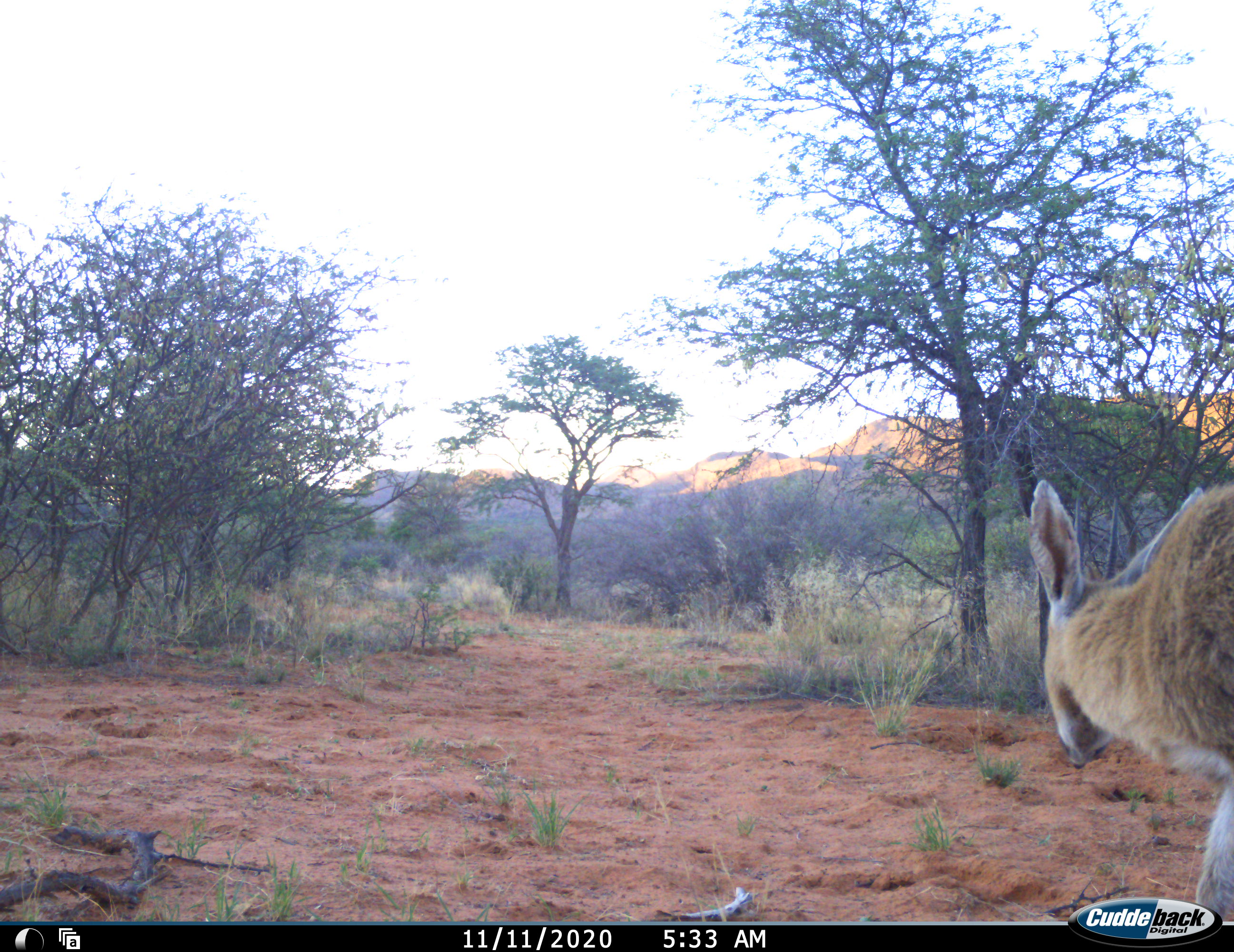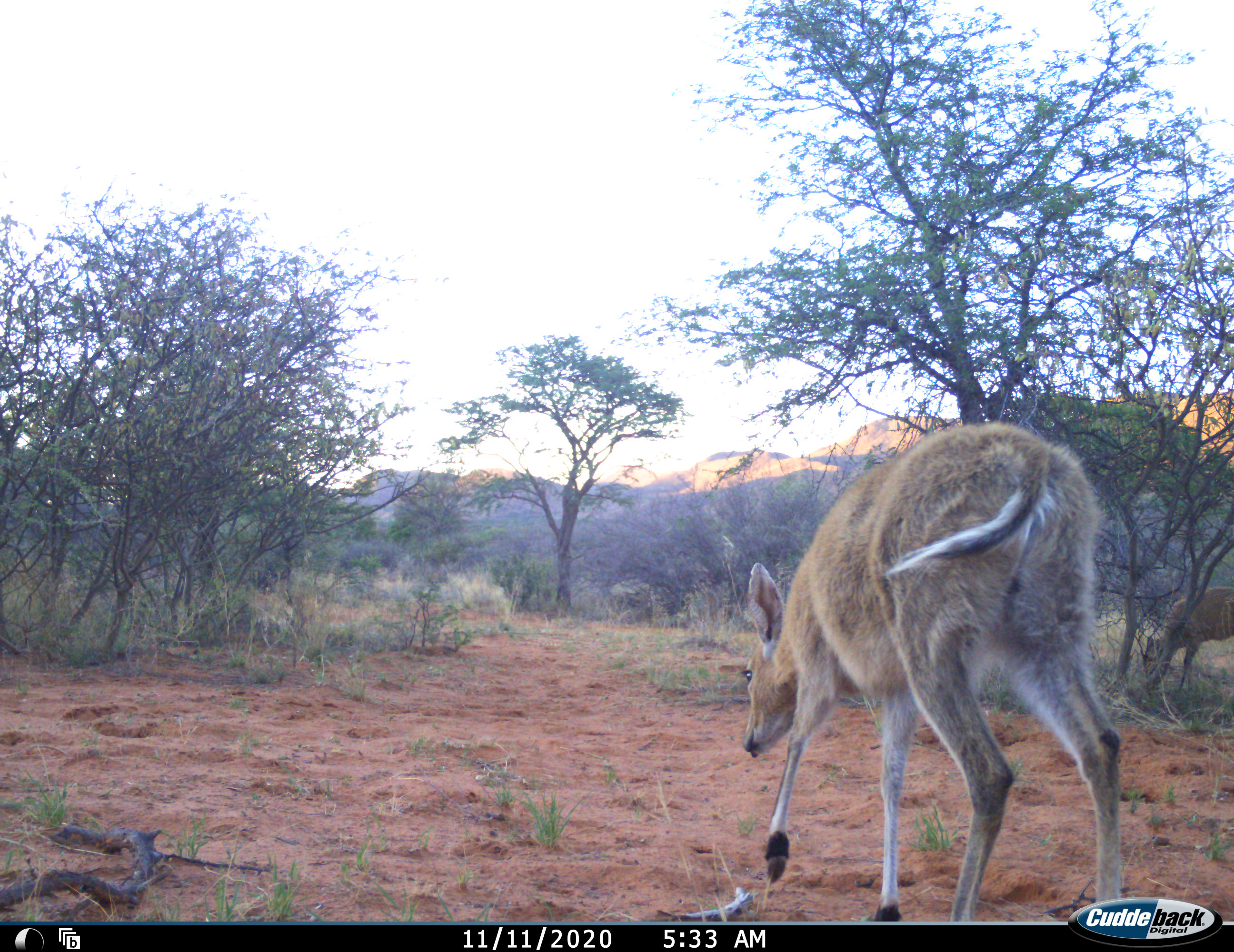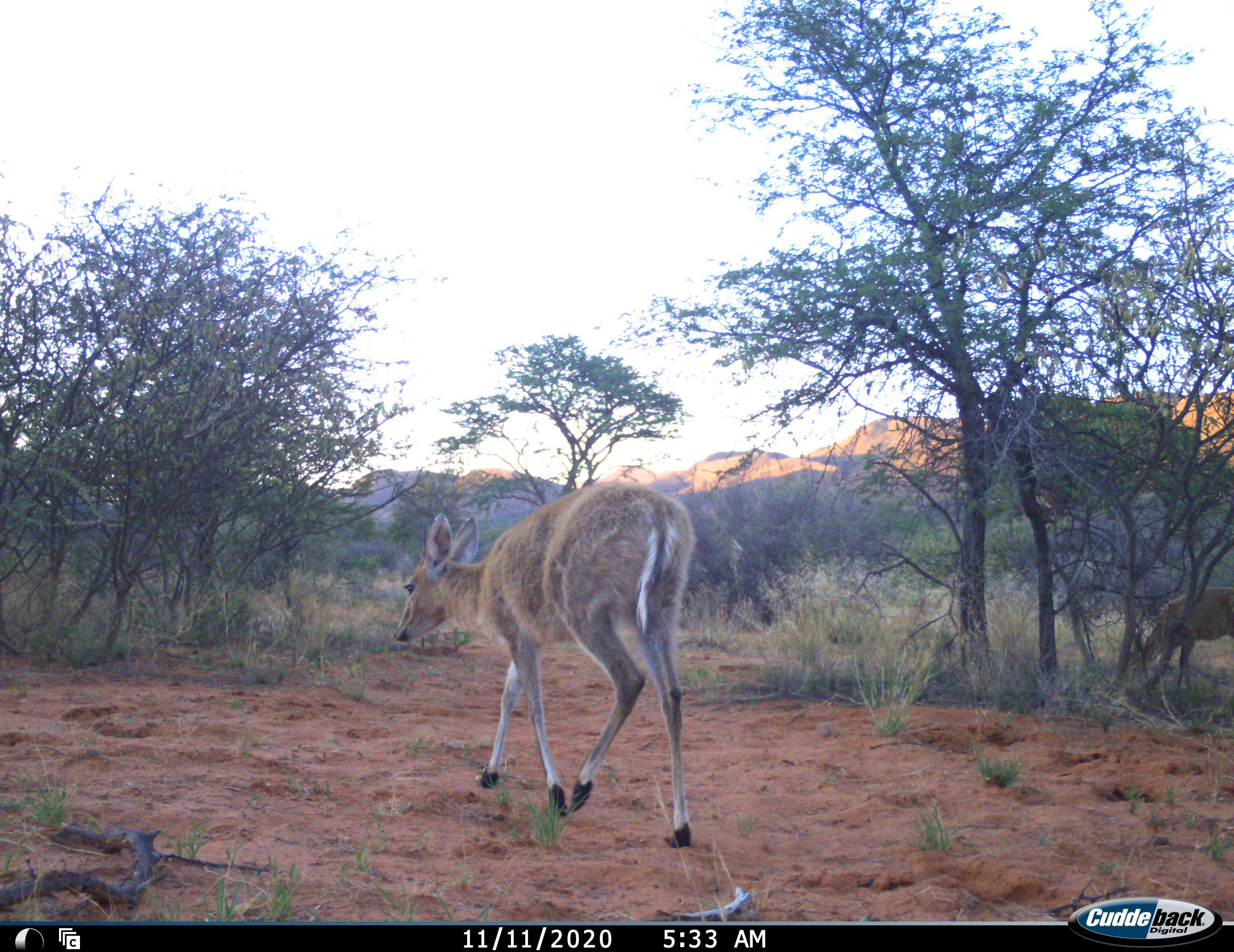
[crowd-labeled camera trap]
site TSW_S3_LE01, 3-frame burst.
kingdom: Animalia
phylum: Chordata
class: Mammalia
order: Artiodactyla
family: Bovidae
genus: Sylvicapra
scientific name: Sylvicapra grimmia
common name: common duiker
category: duikercommongrey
Duikercommongrey (common duiker) (Sylvicapra grimmia), count 1. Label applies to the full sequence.